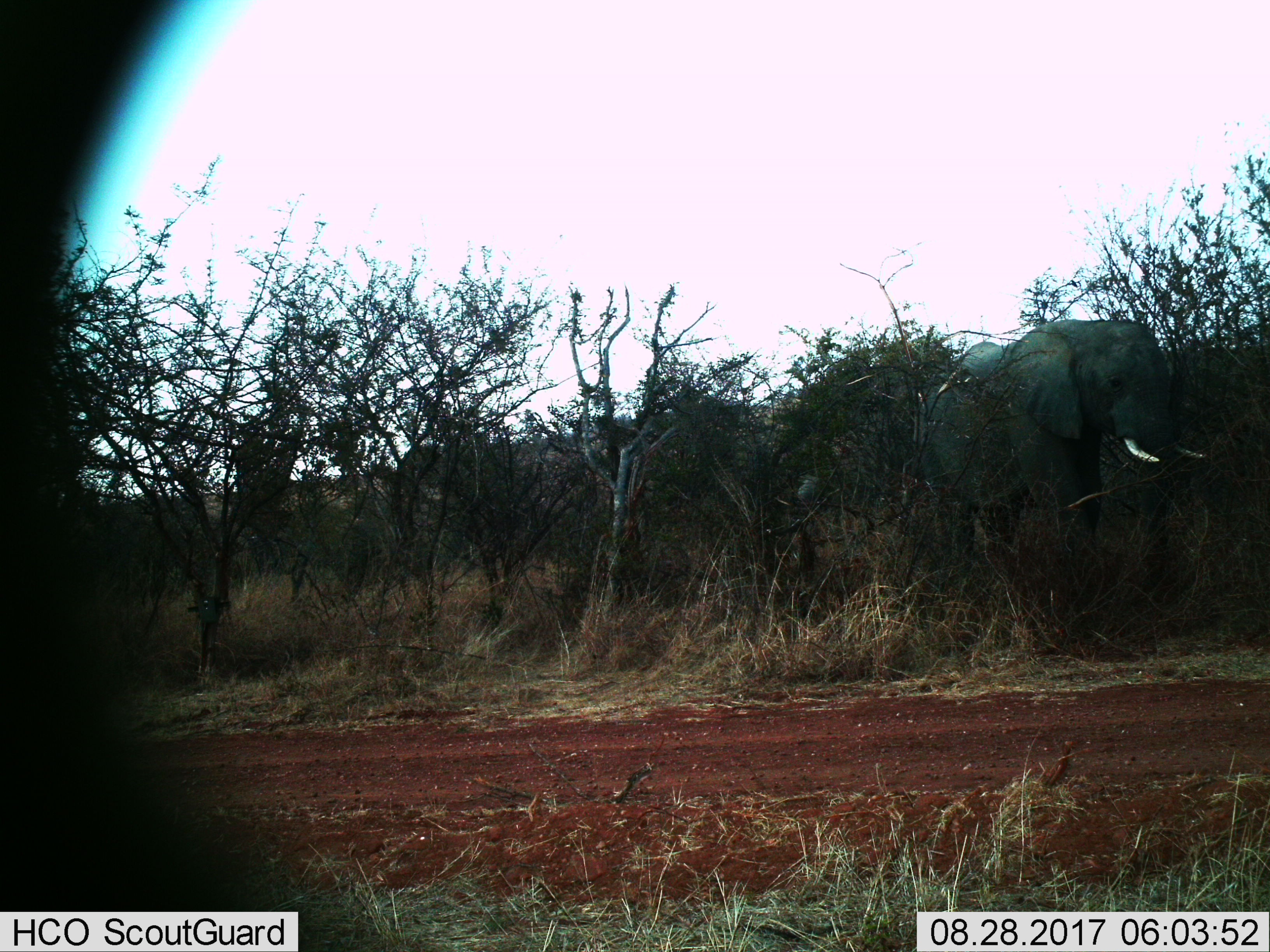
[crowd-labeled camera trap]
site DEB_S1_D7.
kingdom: Animalia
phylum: Chordata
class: Mammalia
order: Proboscidea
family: Elephantidae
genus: Loxodonta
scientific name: Loxodonta africana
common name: african bush elephant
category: elephant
Elephant (african bush elephant) (Loxodonta africana), count 1. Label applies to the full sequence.